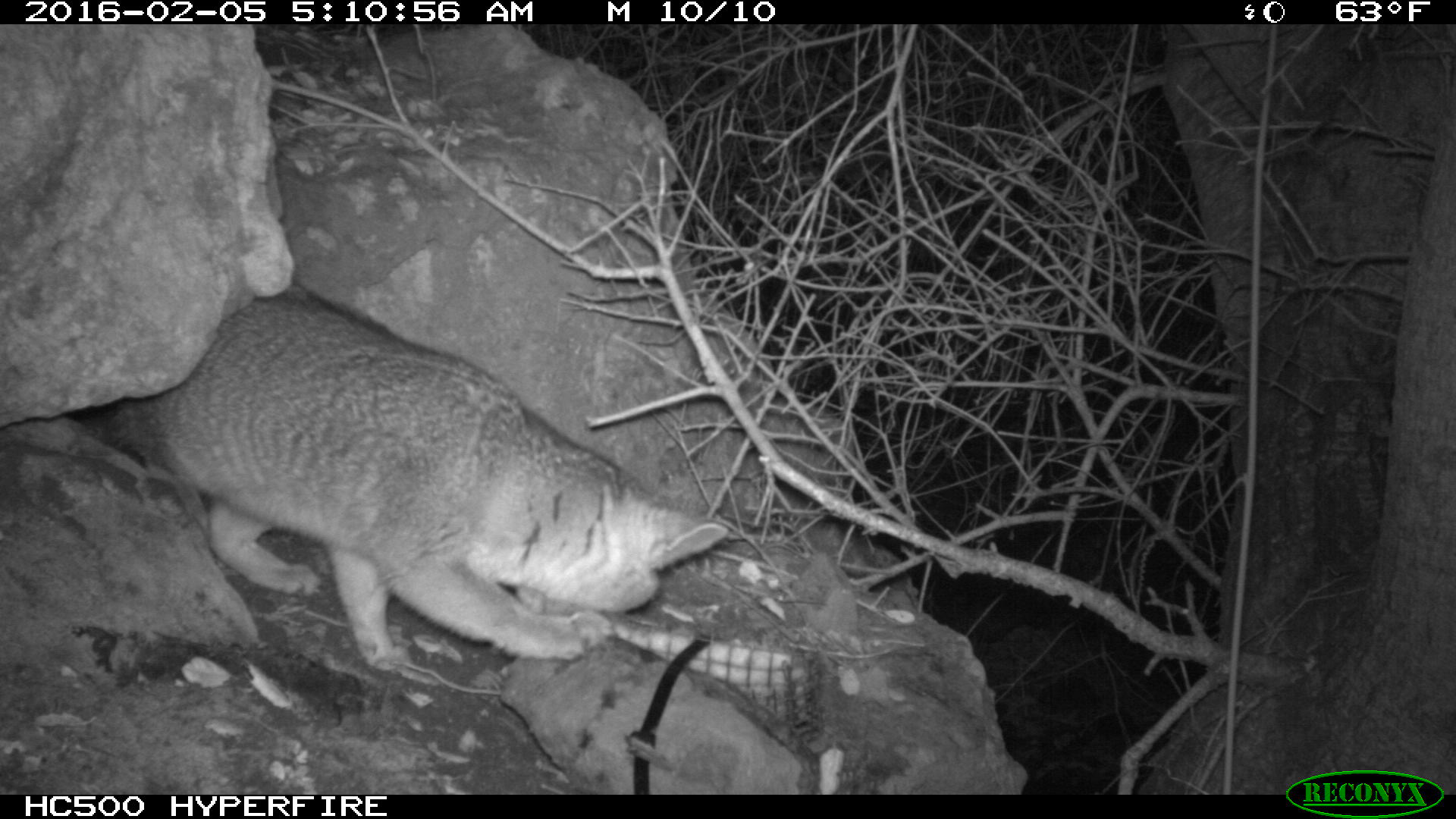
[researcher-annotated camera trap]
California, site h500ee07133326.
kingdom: Animalia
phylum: Chordata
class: Mammalia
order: Carnivora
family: Canidae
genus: Urocyon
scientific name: Urocyon littoralis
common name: island fox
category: fox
Fox (island fox) (Urocyon littoralis).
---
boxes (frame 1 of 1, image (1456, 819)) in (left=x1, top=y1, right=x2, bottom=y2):
fox: (left=89, top=281, right=733, bottom=676)